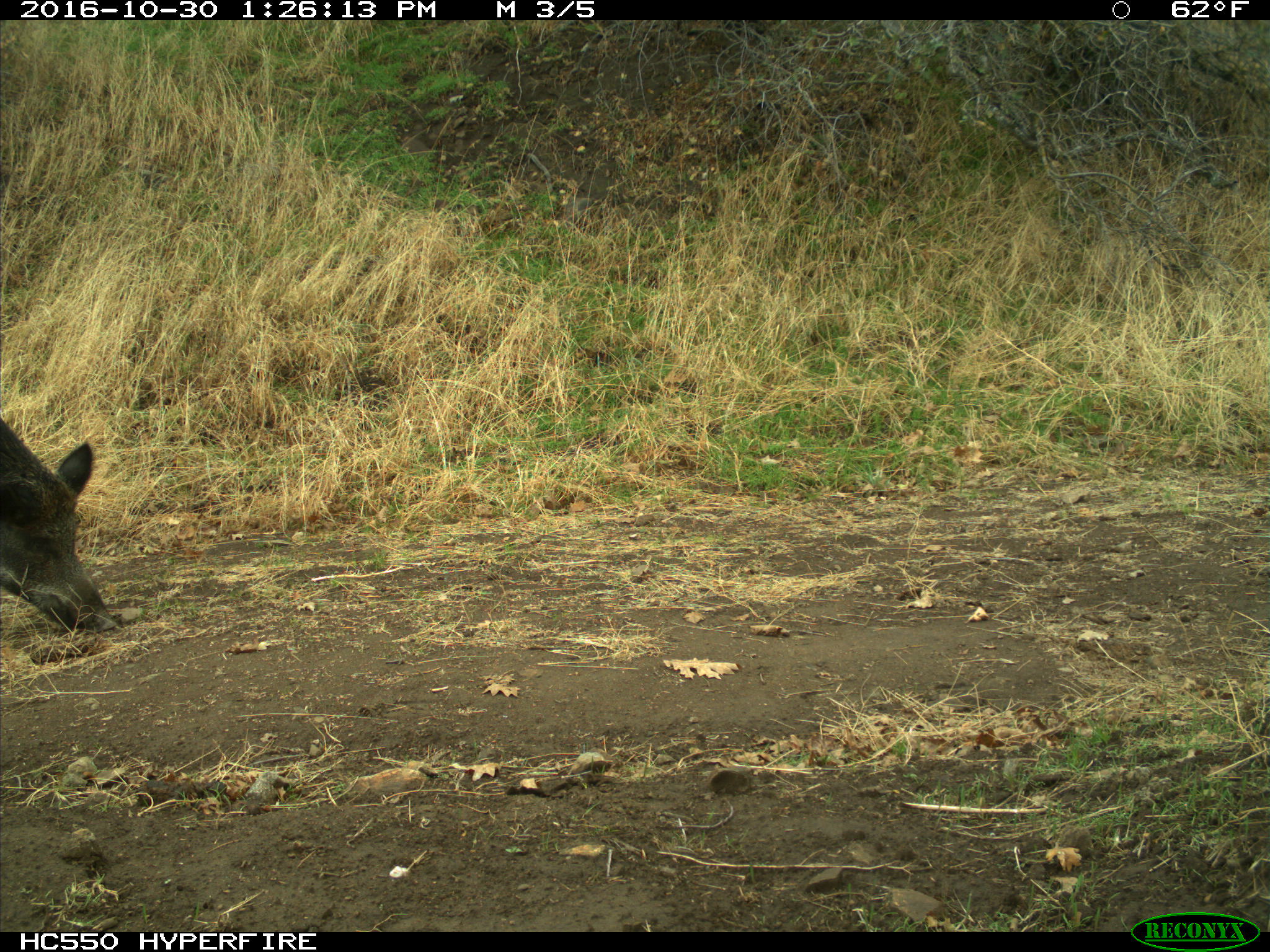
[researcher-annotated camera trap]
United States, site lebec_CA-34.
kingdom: Animalia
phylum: Chordata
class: Mammalia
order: Artiodactyla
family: Suidae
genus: Sus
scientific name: Sus scrofa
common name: wild boar